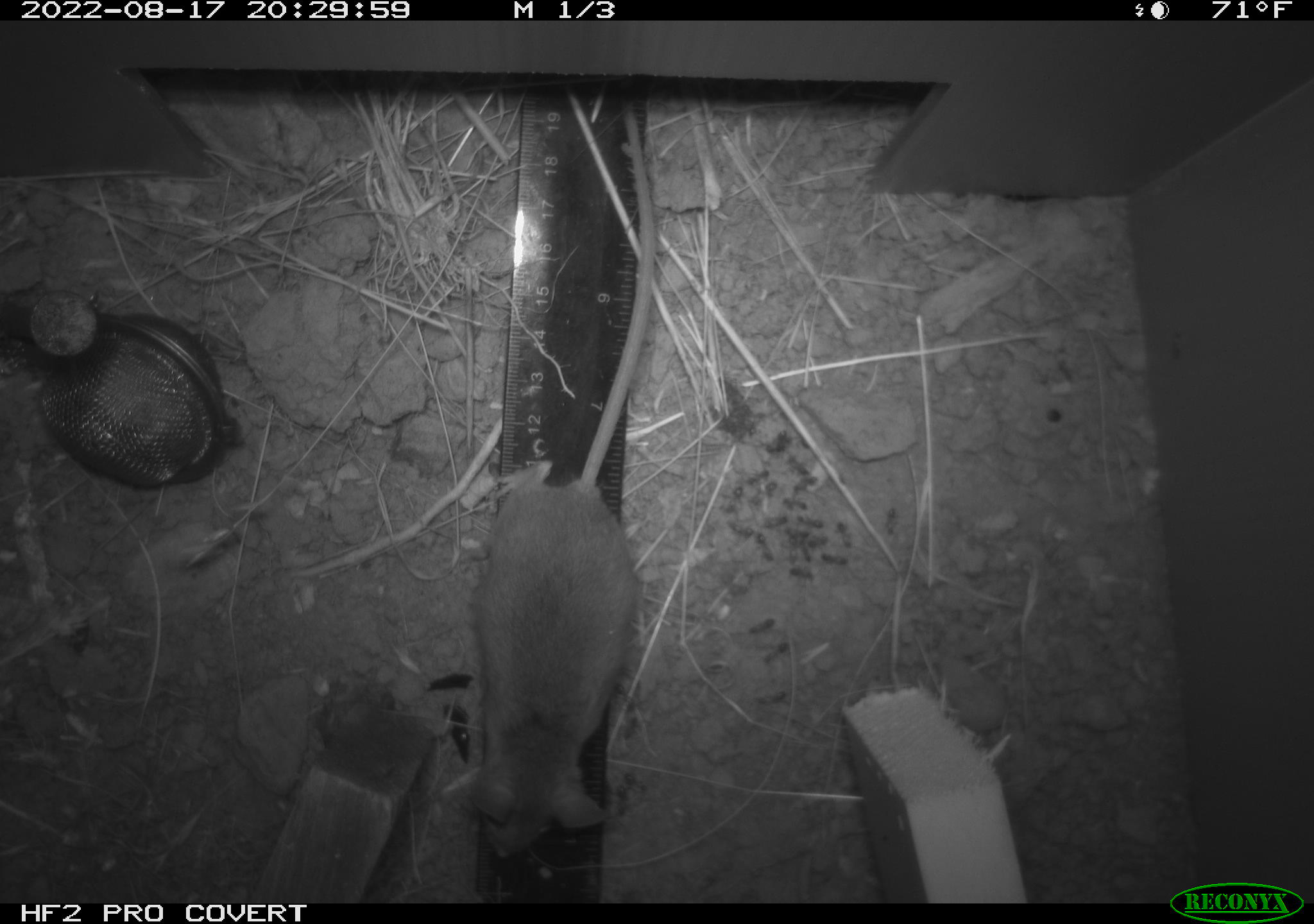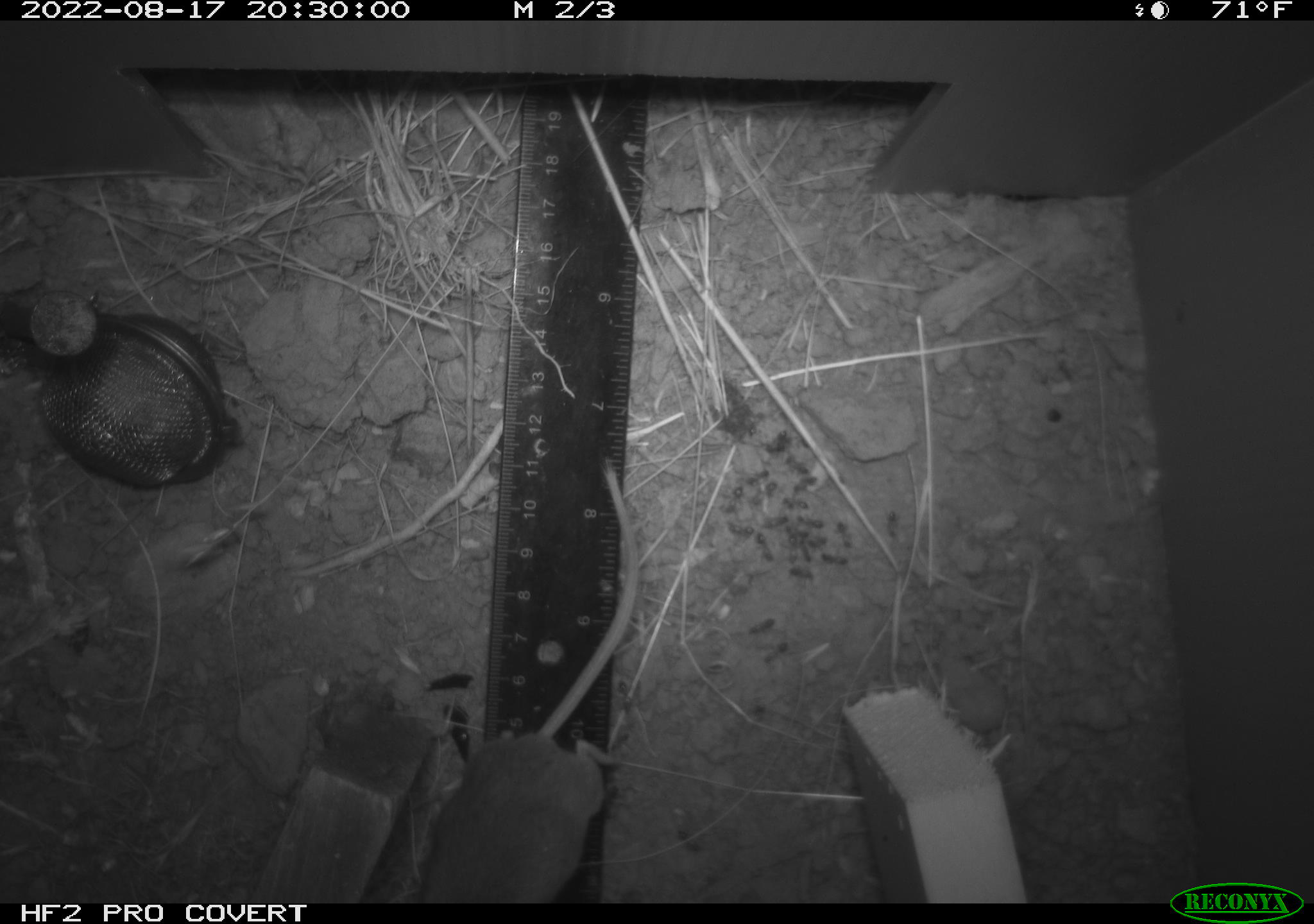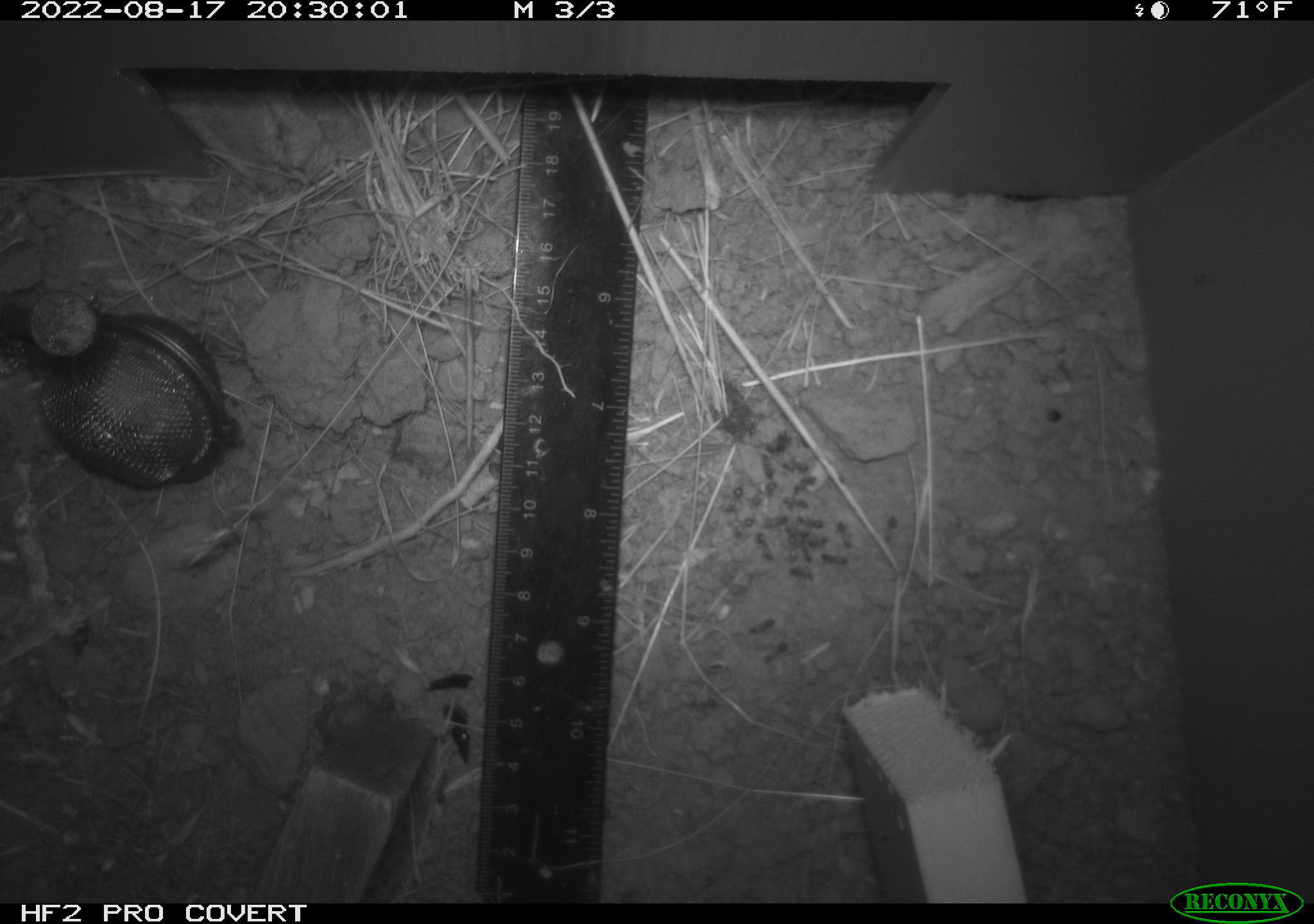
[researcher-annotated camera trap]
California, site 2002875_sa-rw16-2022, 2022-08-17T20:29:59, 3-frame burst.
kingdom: Animalia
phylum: Chordata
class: Mammalia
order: Rodentia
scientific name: Rodentia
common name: mouse species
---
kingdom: Animalia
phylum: Arthropoda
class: Insecta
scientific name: Insecta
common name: insect